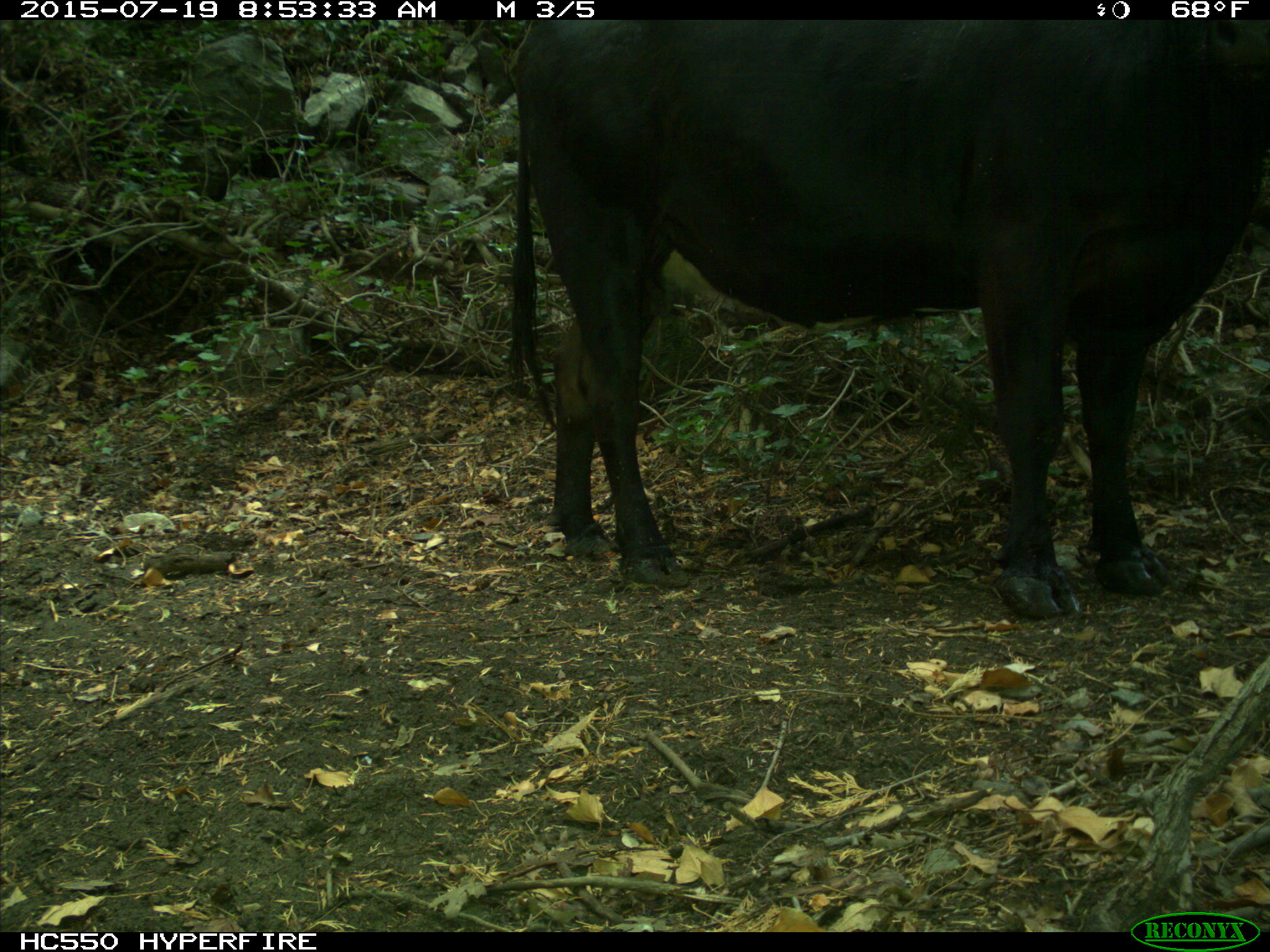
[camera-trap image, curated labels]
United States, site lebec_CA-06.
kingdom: Animalia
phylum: Chordata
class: Mammalia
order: Artiodactyla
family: Bovidae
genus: Bos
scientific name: Bos taurus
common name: domestic cow